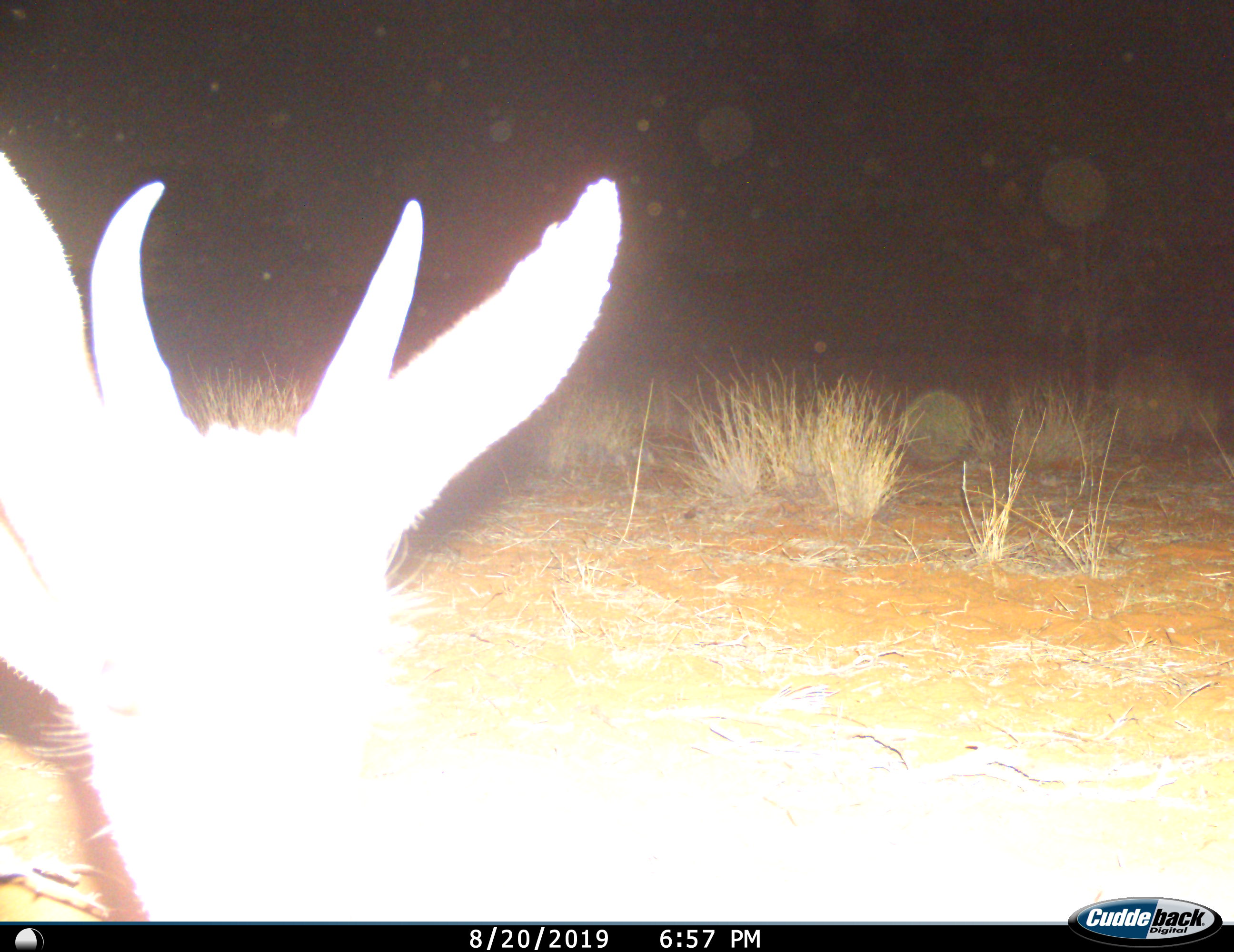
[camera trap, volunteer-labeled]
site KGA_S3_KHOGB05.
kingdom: Animalia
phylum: Chordata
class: Mammalia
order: Artiodactyla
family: Bovidae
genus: Antidorcas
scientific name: Antidorcas marsupialis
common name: springbok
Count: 1.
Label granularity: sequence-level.